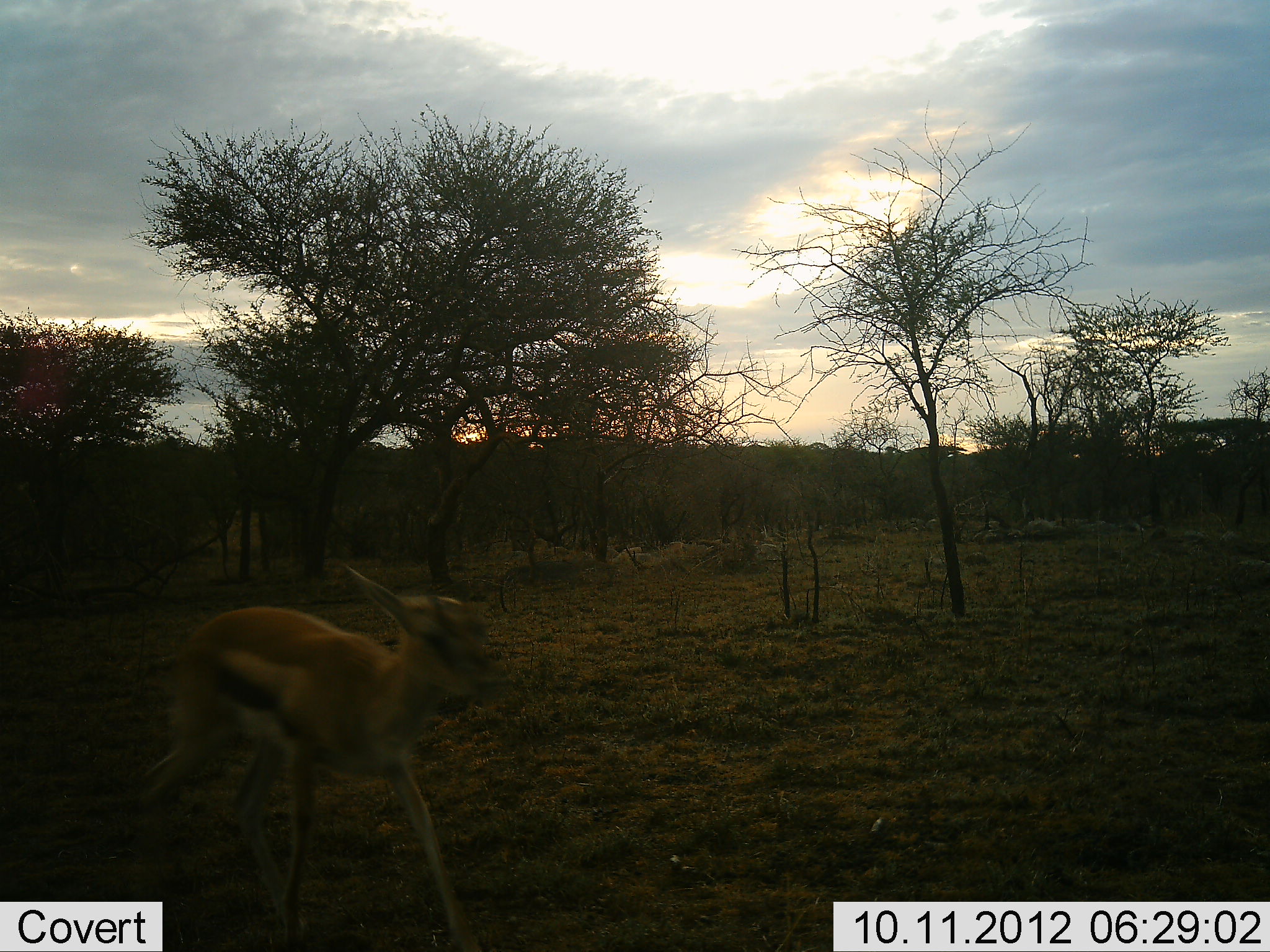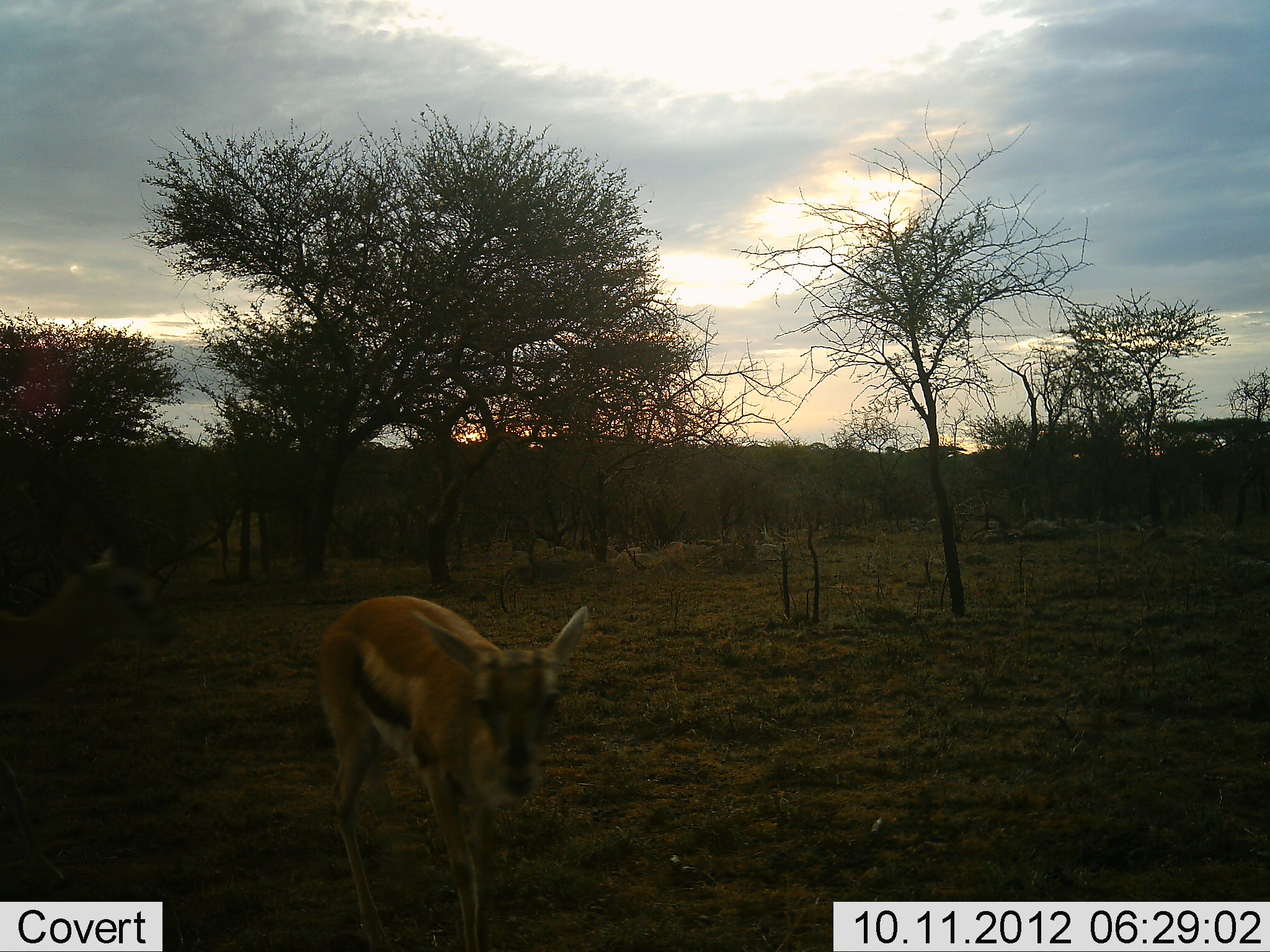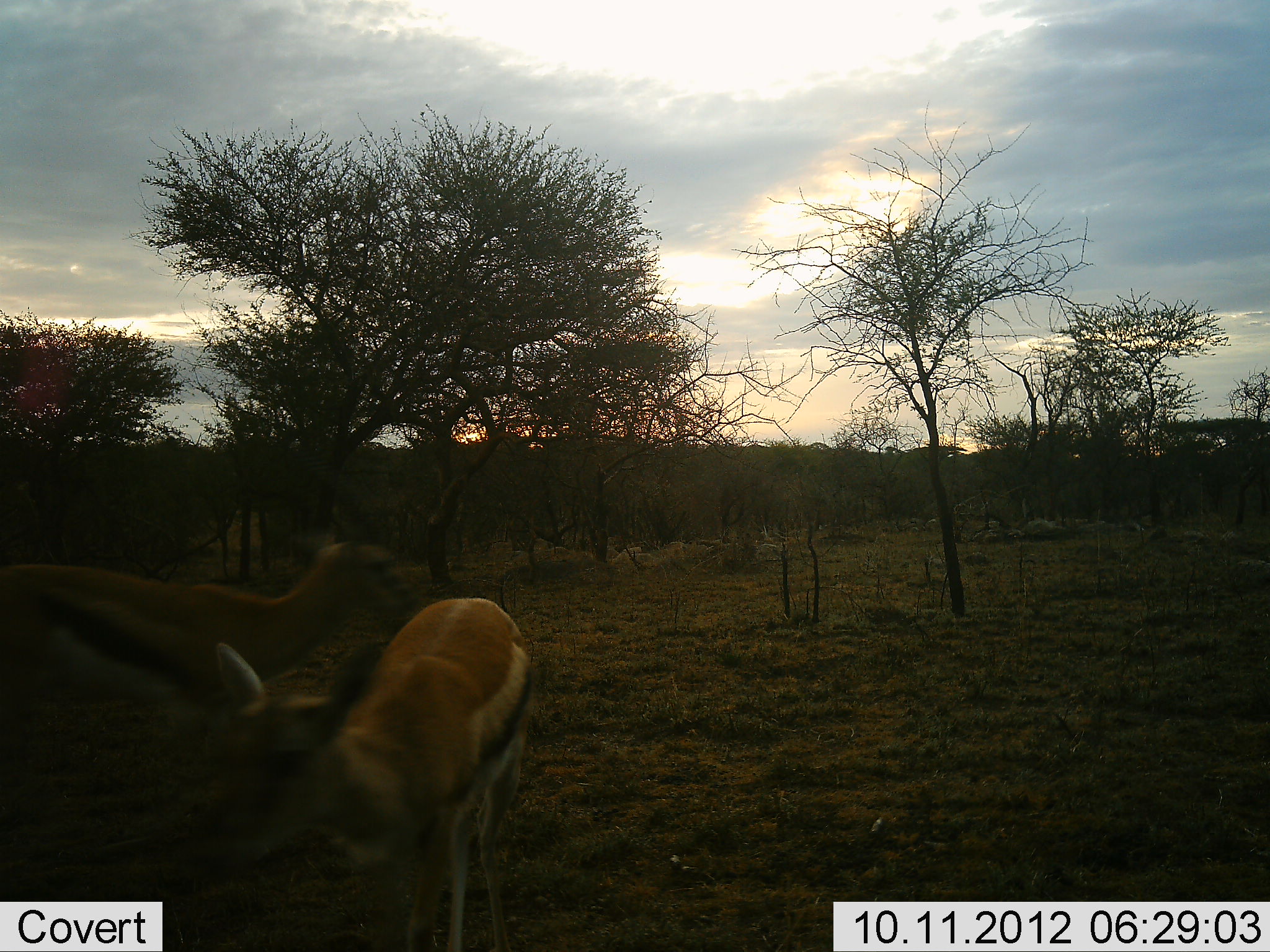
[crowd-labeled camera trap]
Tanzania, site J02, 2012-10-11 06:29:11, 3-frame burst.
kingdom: Animalia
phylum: Chordata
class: Mammalia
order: Artiodactyla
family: Bovidae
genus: Eudorcas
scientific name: Eudorcas thomsonii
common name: thomson's gazelle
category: gazellethomsons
Gazellethomsons (thomson's gazelle) (Eudorcas thomsonii), count 2. Behavior (volunteer vote fractions): standing 20%, resting 0%, moving 90%, interacting 20%. Young present (vote fraction): 20%. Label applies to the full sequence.